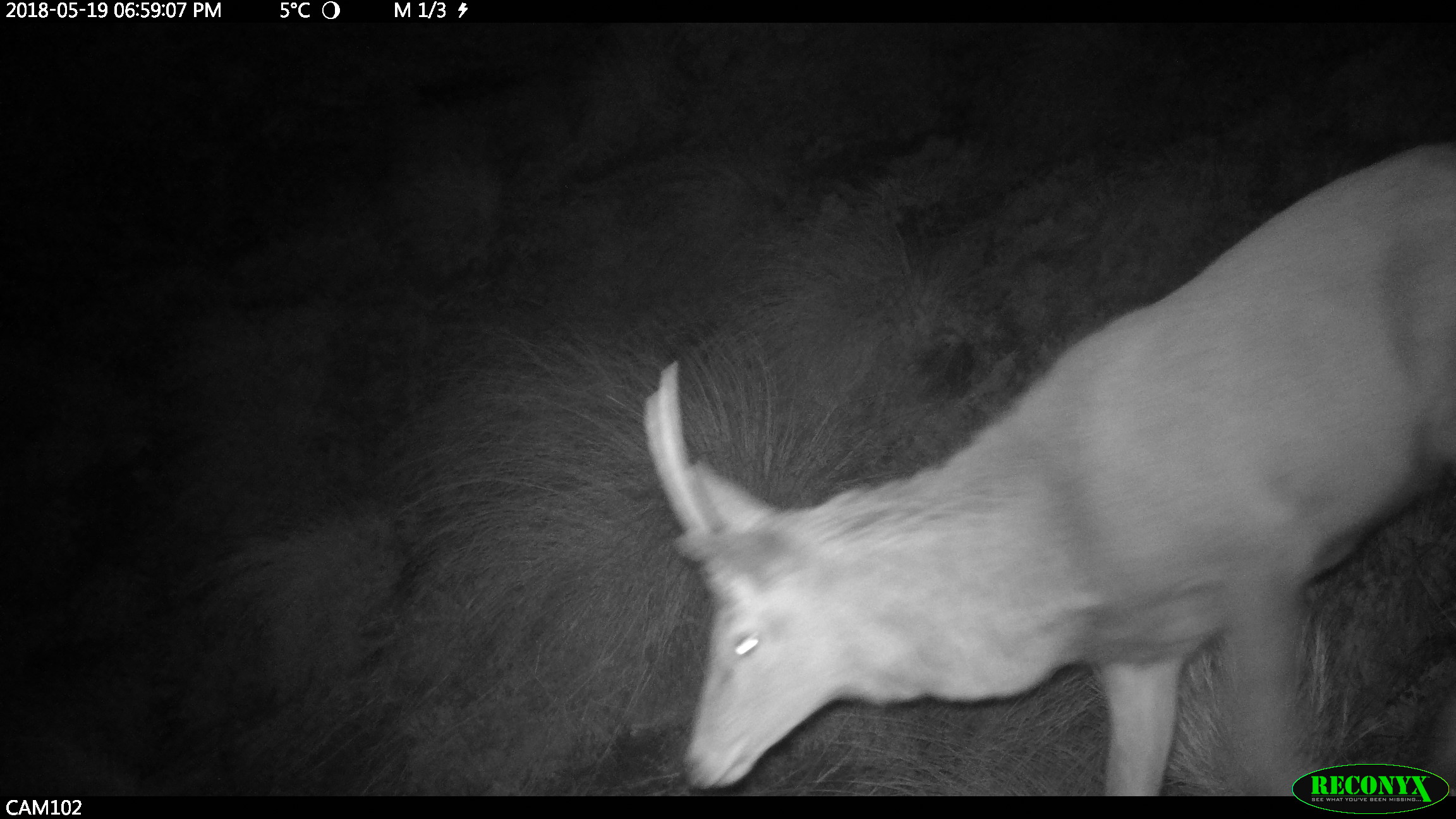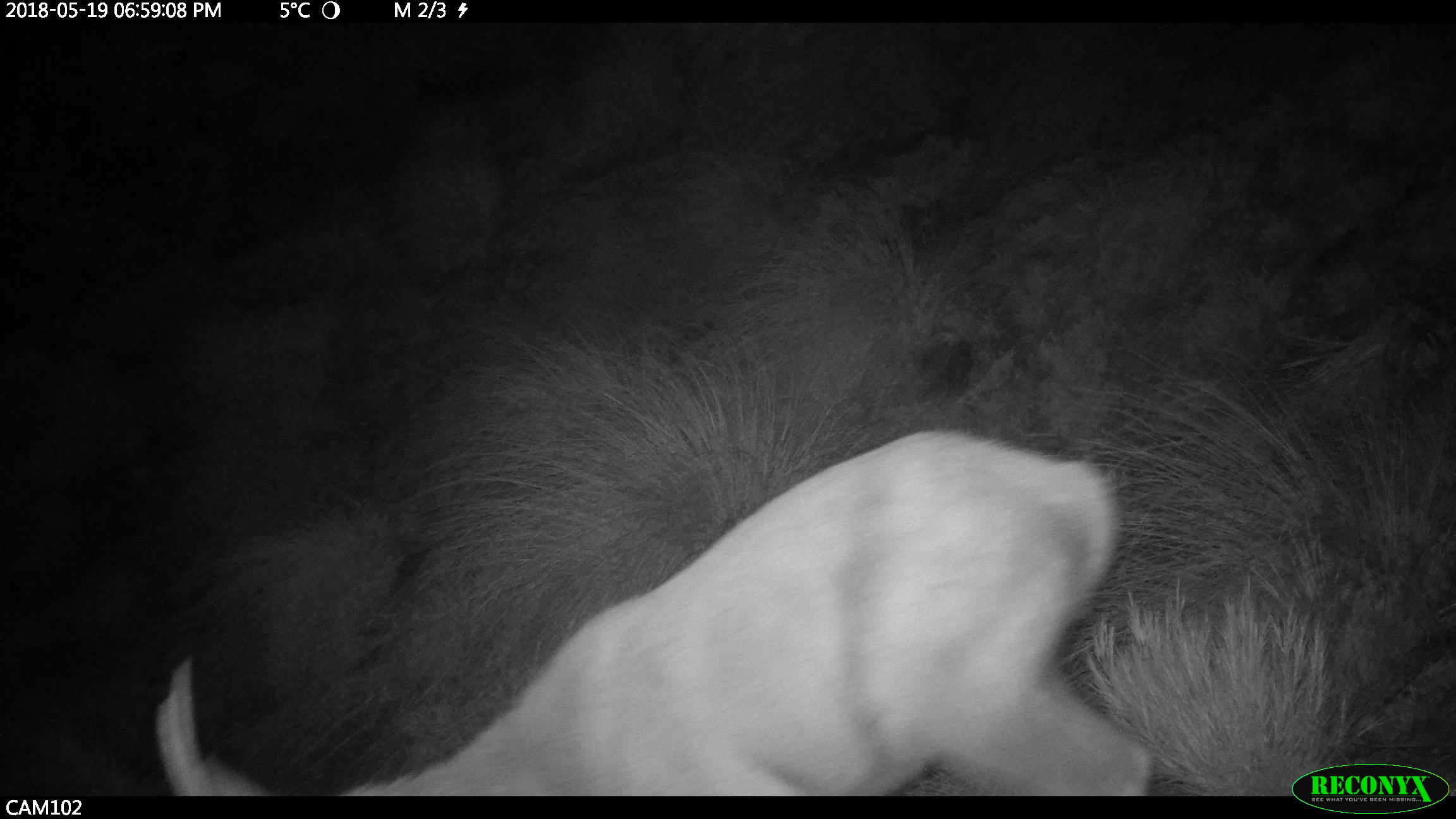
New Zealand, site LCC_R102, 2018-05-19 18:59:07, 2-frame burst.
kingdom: Animalia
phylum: Chordata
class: Mammalia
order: Artiodactyla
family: Cervidae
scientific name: Cervidae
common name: deer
Deer (Cervidae).